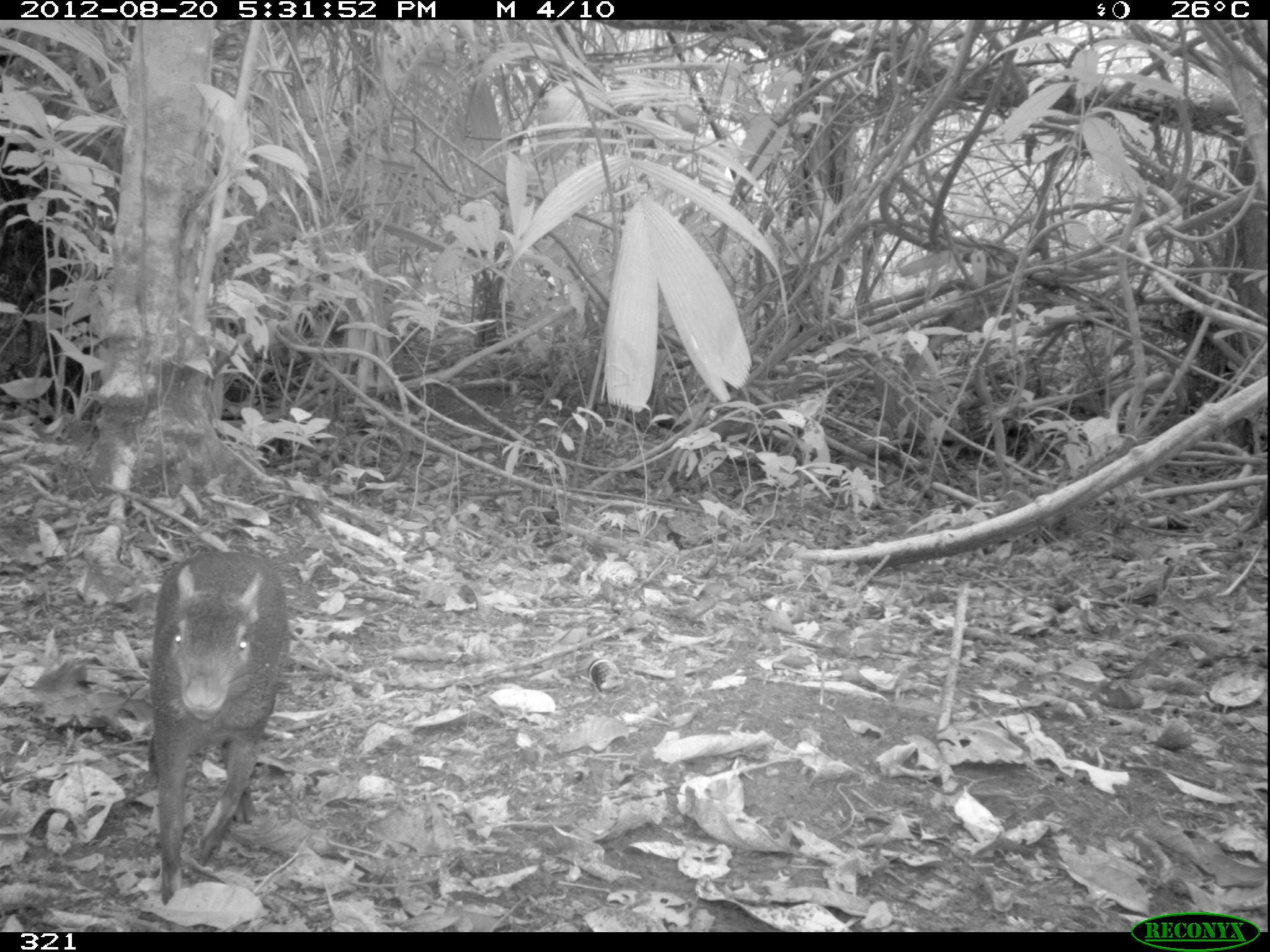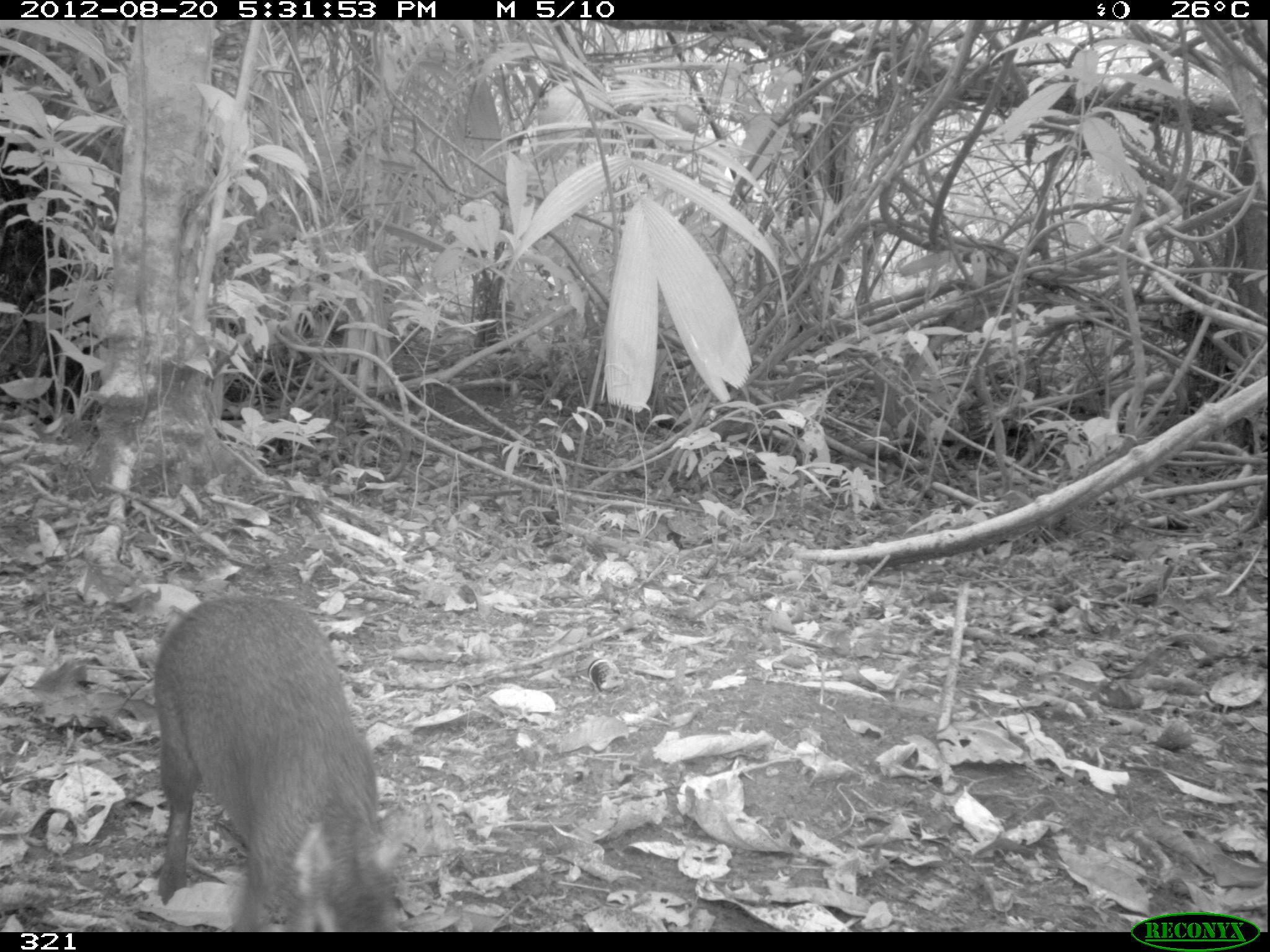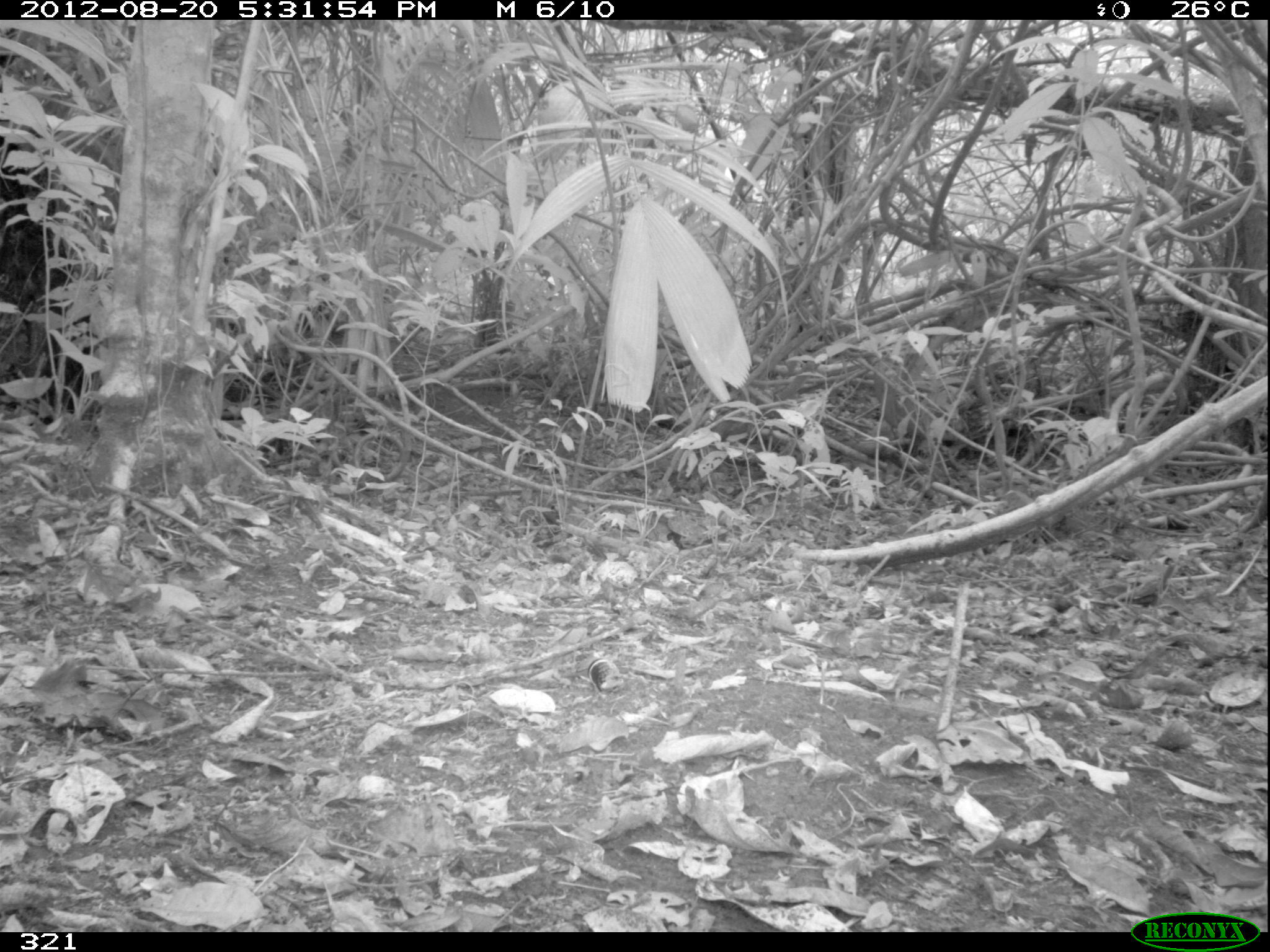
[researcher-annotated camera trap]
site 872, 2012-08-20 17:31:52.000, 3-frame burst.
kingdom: Animalia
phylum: Chordata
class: Mammalia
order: Rodentia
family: Dasyproctidae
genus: Dasyprocta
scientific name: Dasyprocta punctata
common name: central american agouti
Dasyprocta punctata (central american agouti).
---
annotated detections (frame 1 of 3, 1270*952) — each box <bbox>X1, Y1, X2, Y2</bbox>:
dasyprocta punctata: <bbox>149, 550, 292, 907</bbox>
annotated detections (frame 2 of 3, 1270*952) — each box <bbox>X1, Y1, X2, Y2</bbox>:
dasyprocta punctata: <bbox>153, 596, 406, 932</bbox>